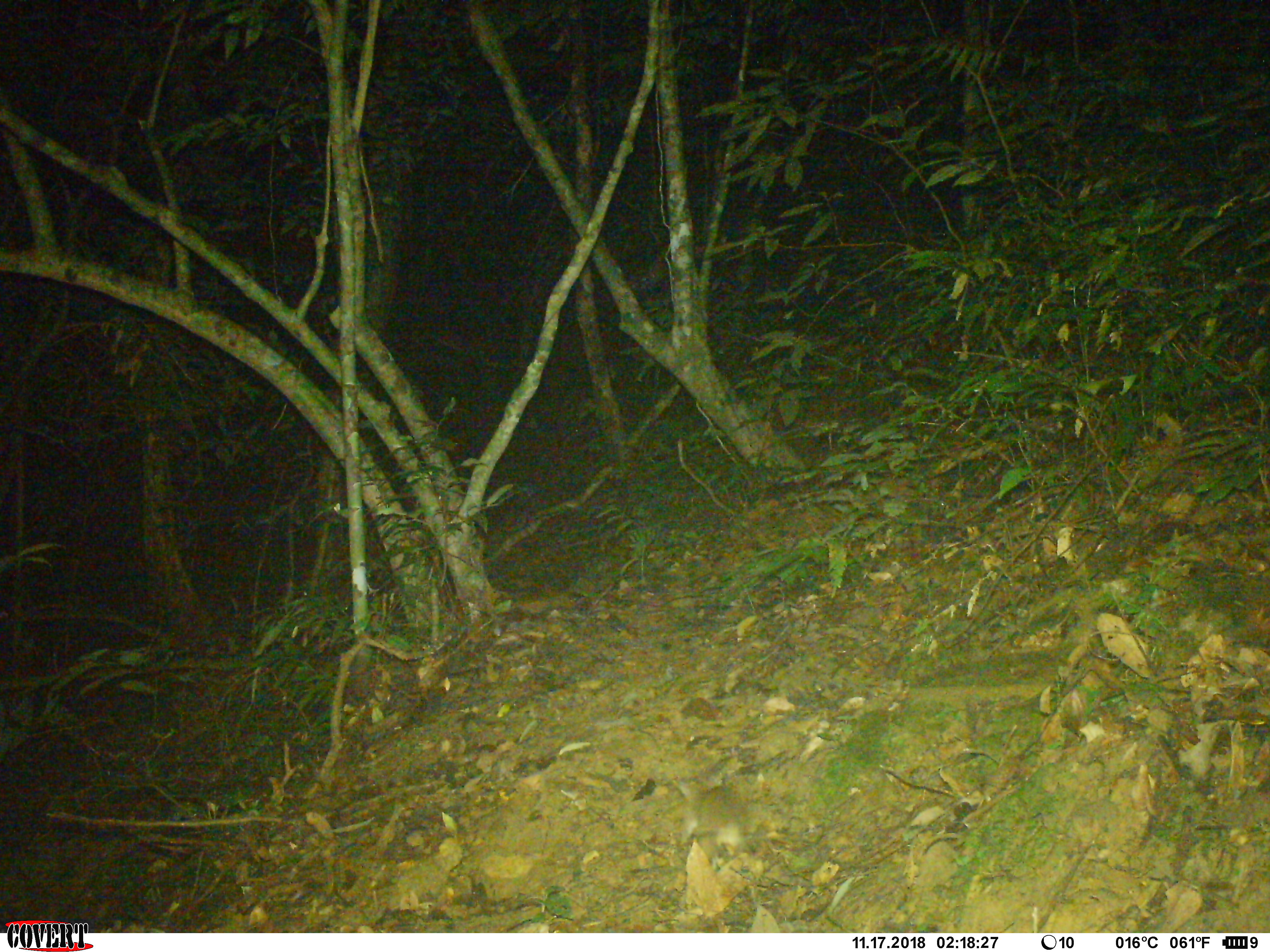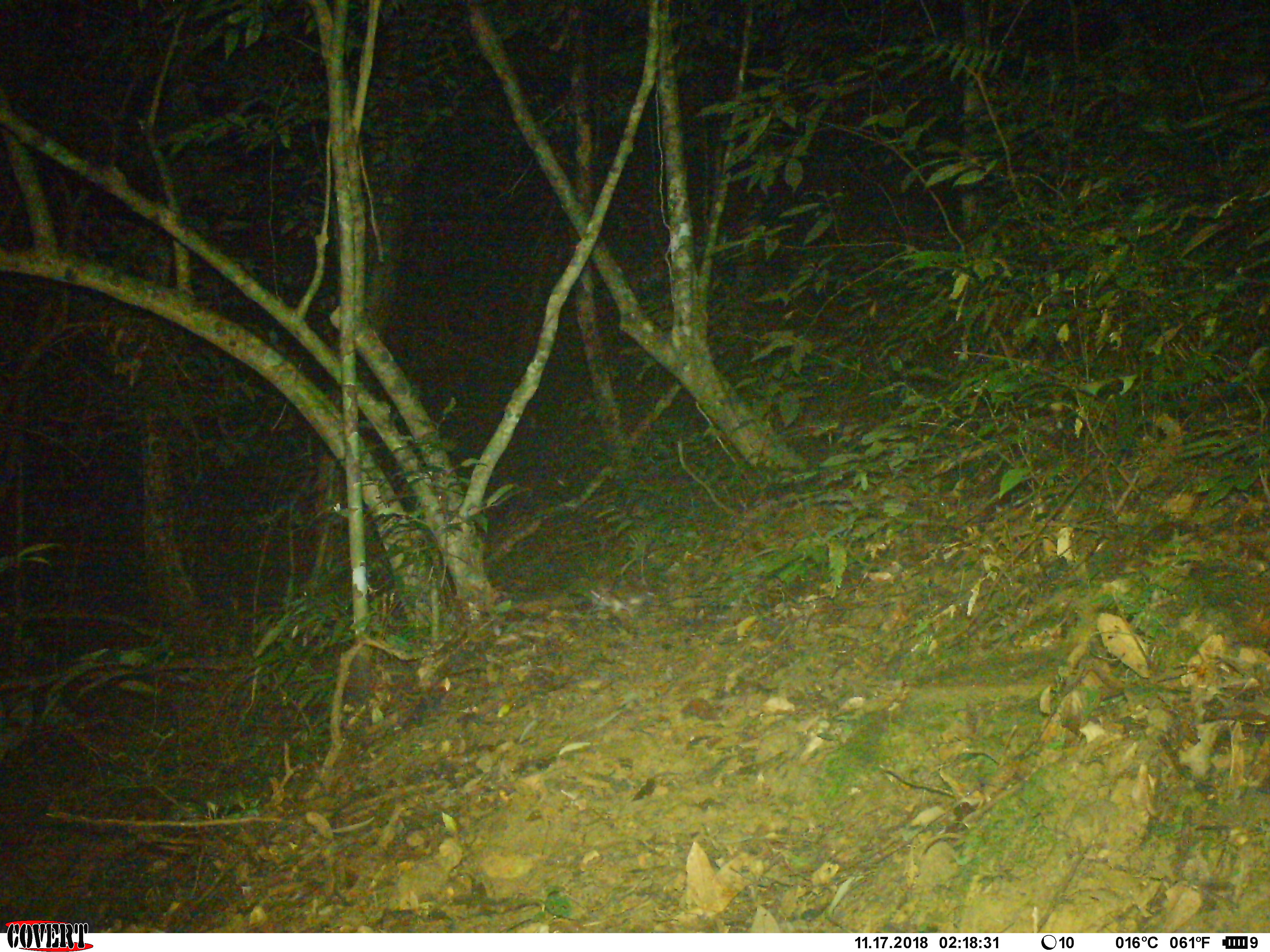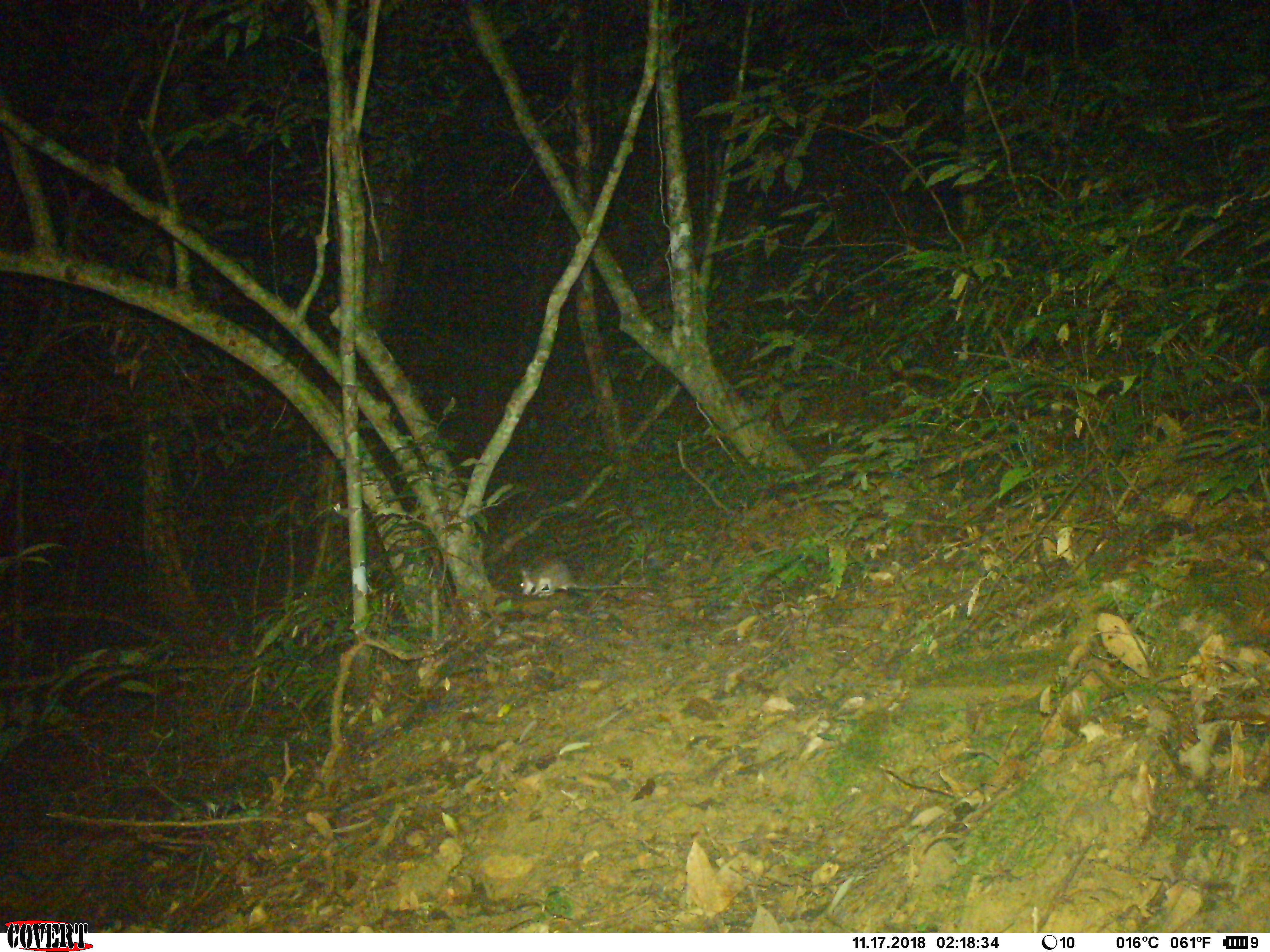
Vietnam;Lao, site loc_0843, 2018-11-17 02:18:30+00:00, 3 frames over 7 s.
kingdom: Animalia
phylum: Chordata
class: Mammalia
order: Rodentia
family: Muridae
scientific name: Muridae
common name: old-world mice and rats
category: unidentified murid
Unidentified murid (old-world mice and rats) (Muridae). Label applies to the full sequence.